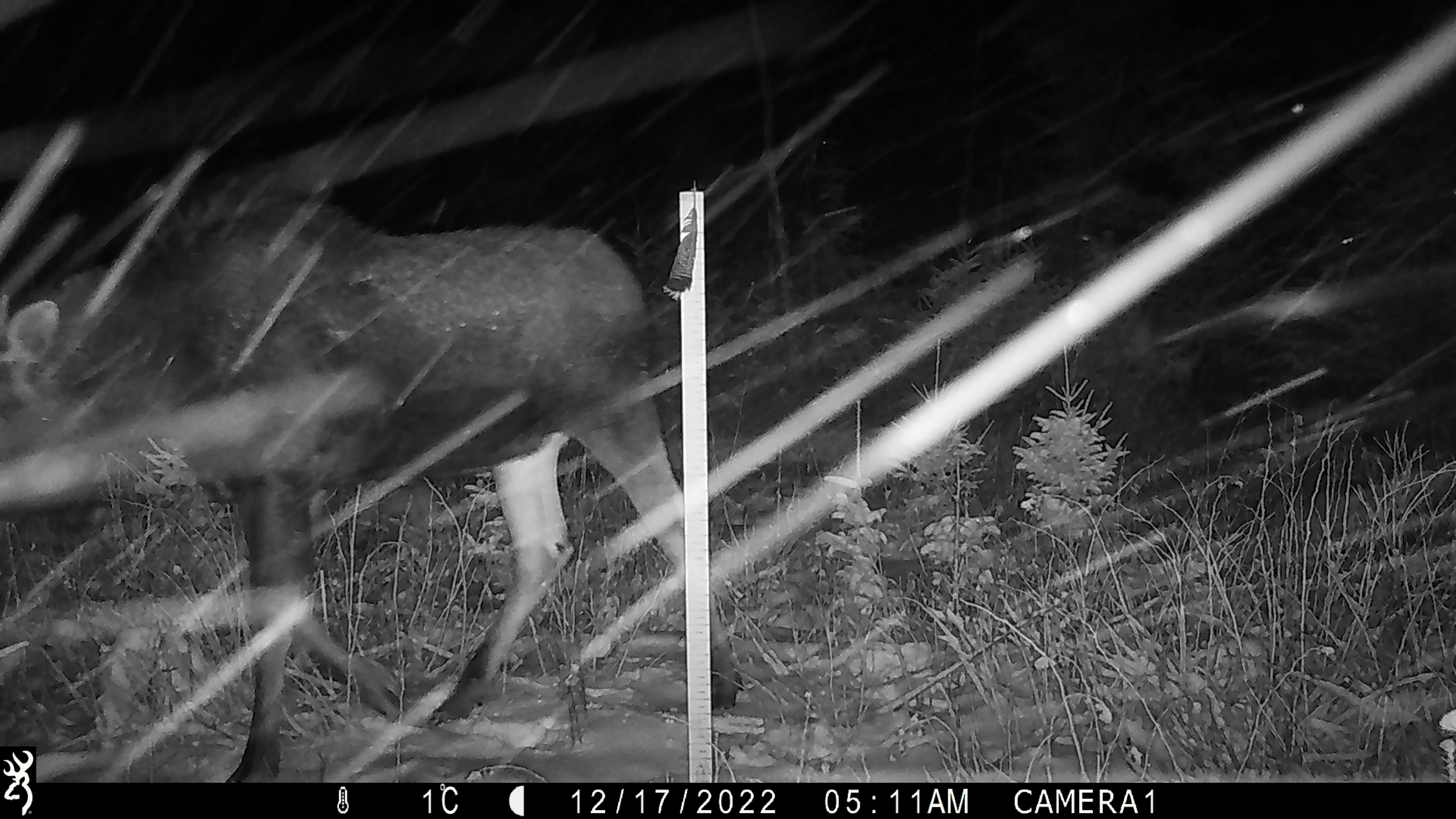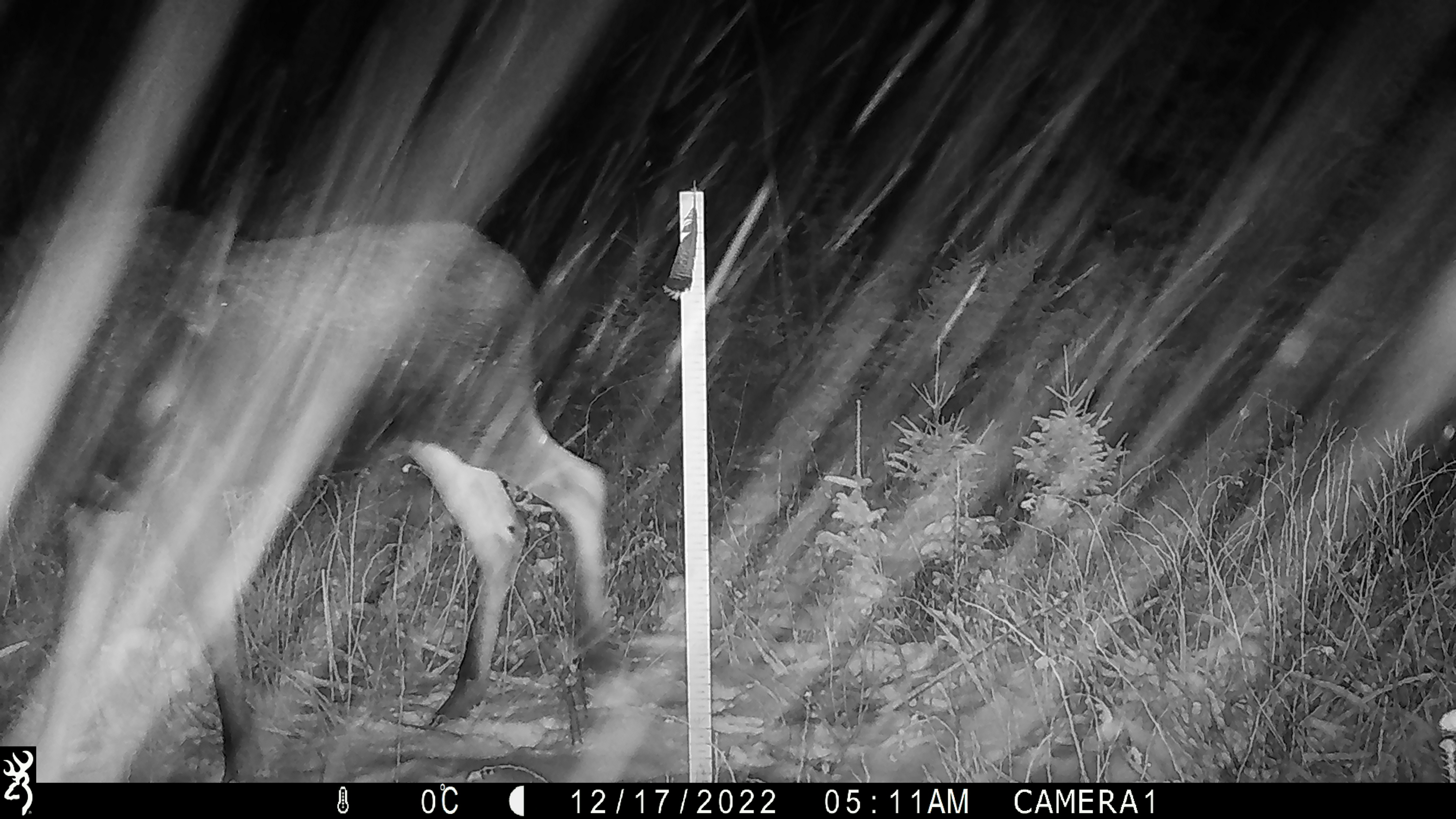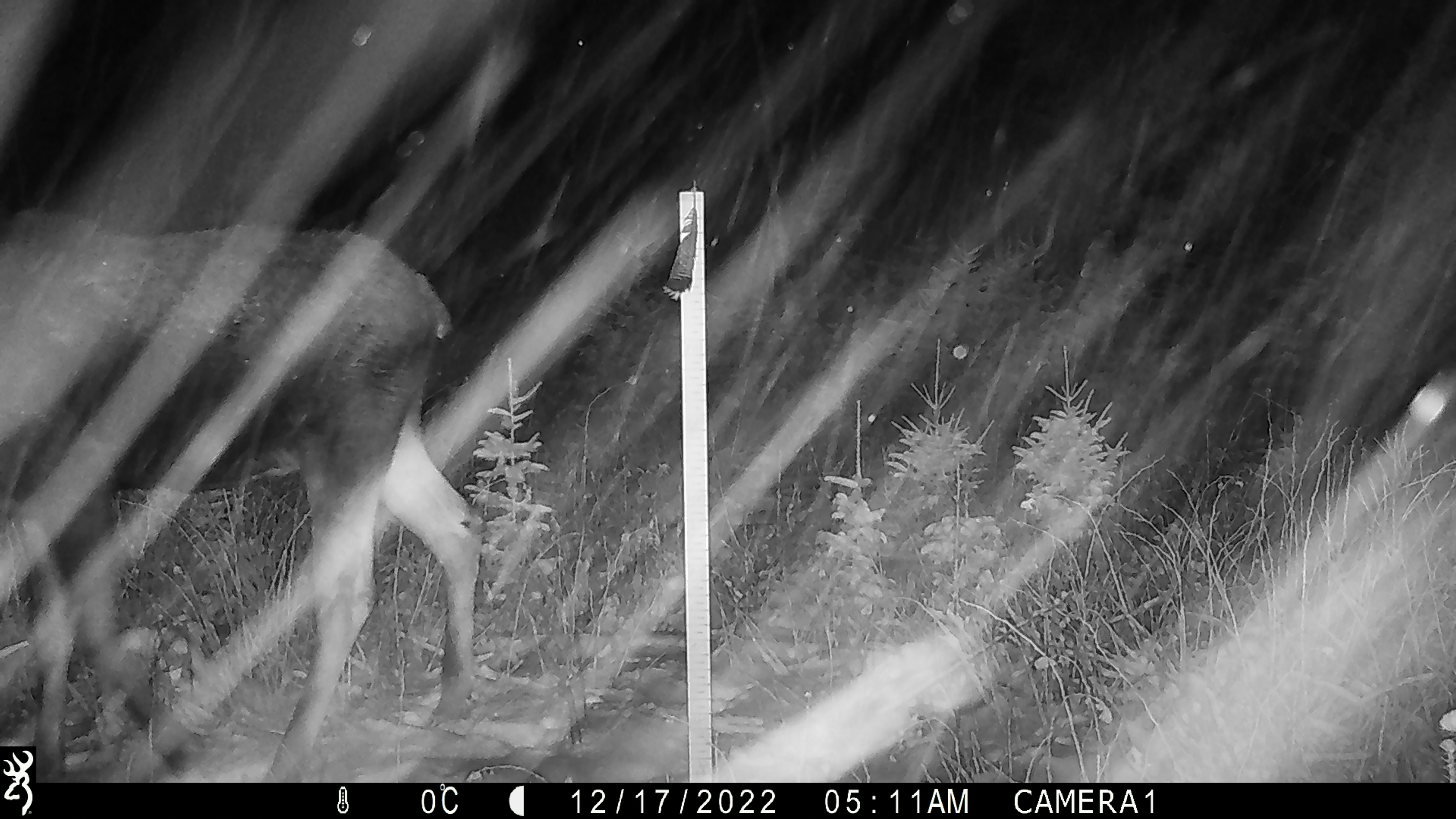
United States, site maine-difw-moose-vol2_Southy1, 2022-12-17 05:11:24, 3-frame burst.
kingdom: Animalia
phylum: Chordata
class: Mammalia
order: Artiodactyla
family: Cervidae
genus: Alces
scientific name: Alces alces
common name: moose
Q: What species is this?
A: Moose (Alces alces).